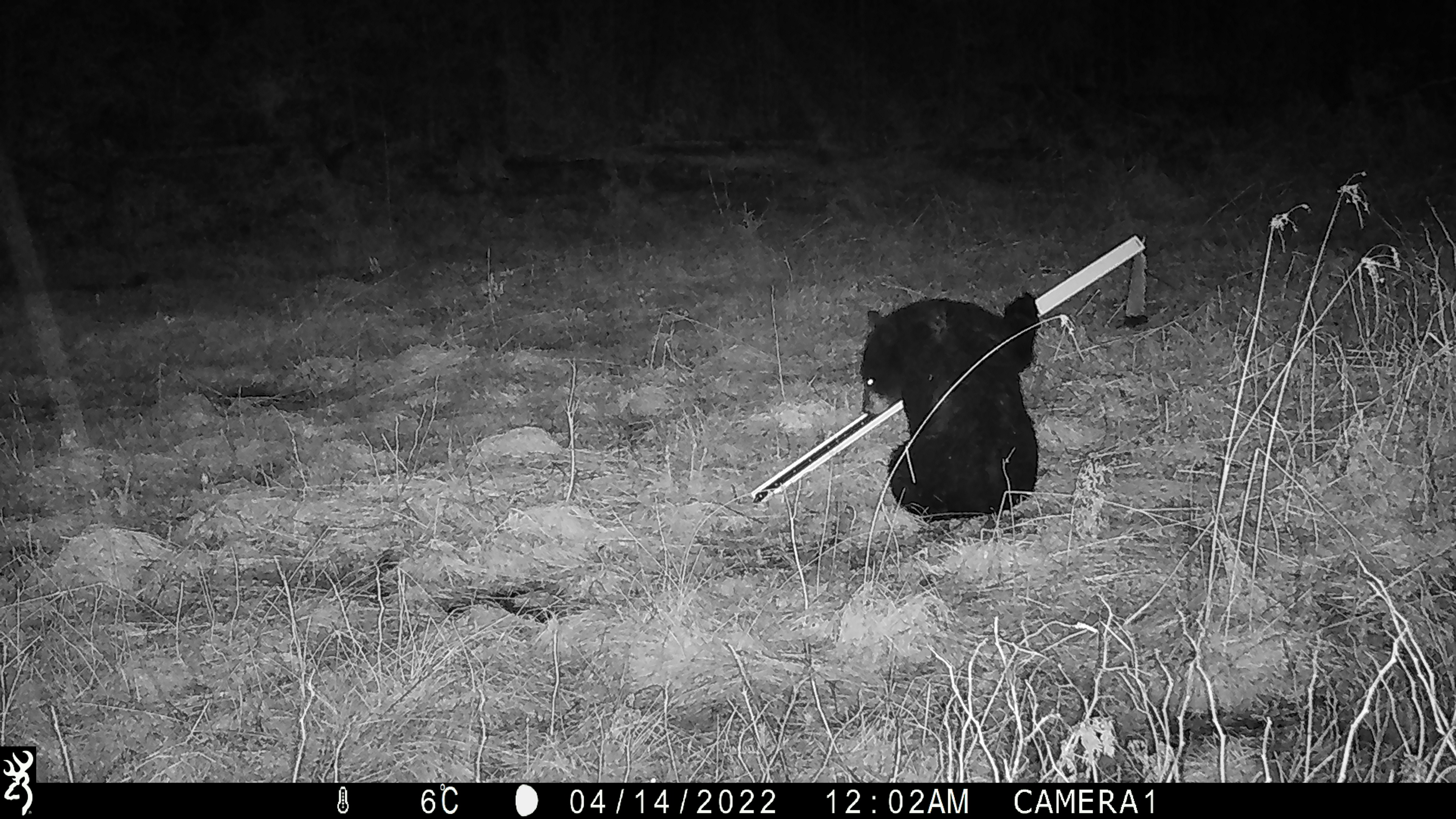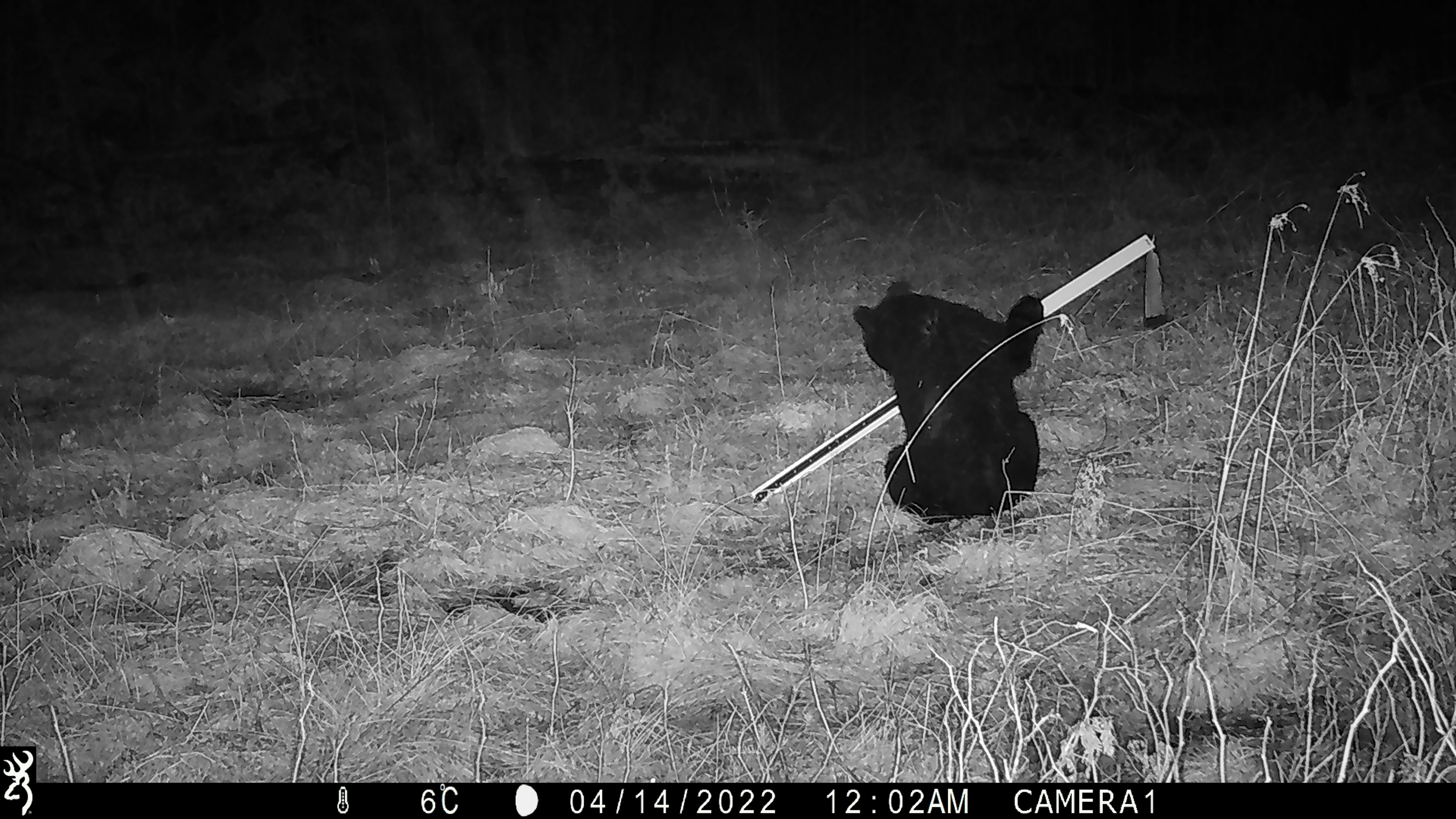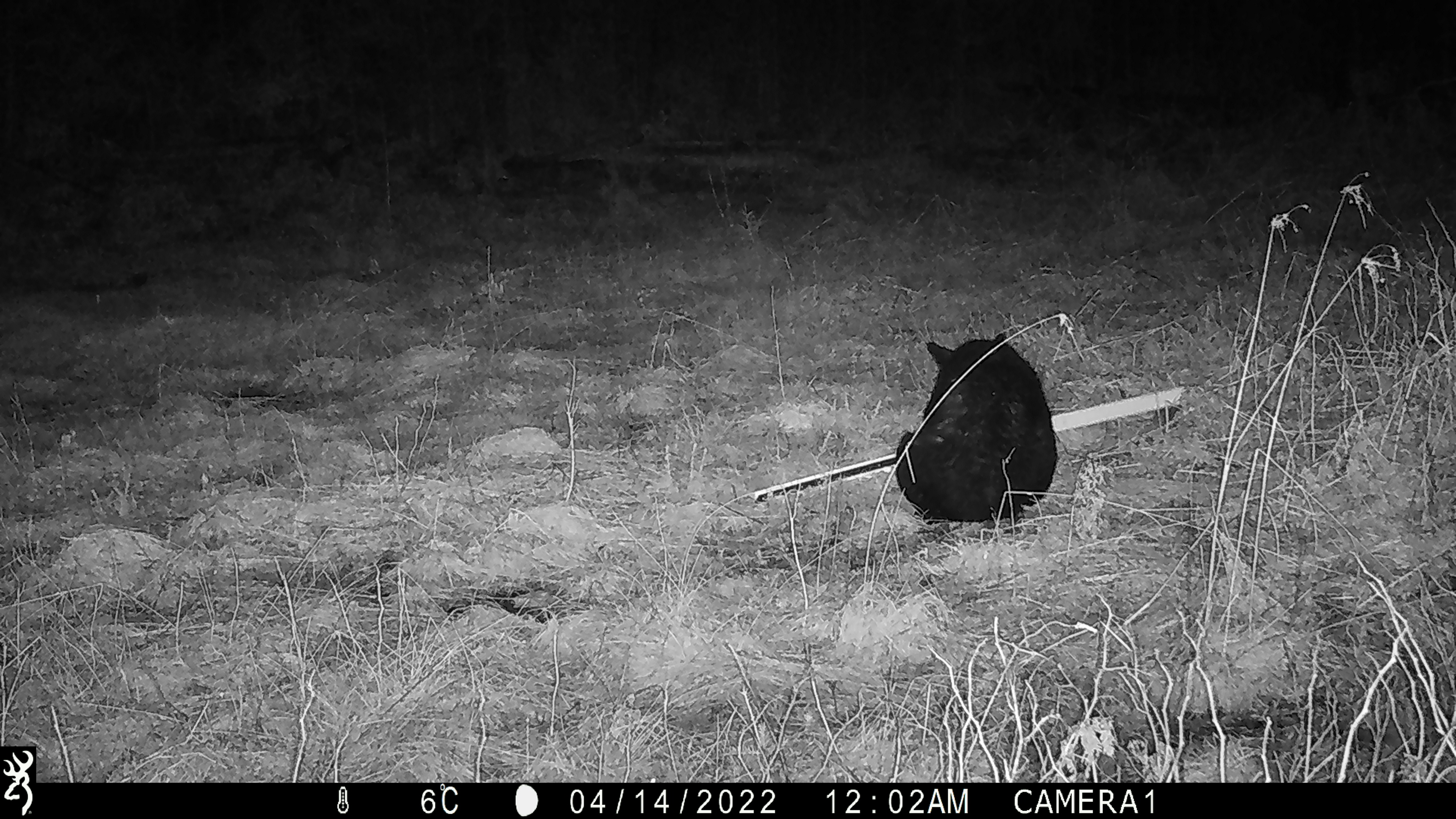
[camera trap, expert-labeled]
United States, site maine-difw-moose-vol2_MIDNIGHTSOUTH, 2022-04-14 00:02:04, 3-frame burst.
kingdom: Animalia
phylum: Chordata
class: Mammalia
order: Carnivora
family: Ursidae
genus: Ursus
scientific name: Ursus americanus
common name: black bear